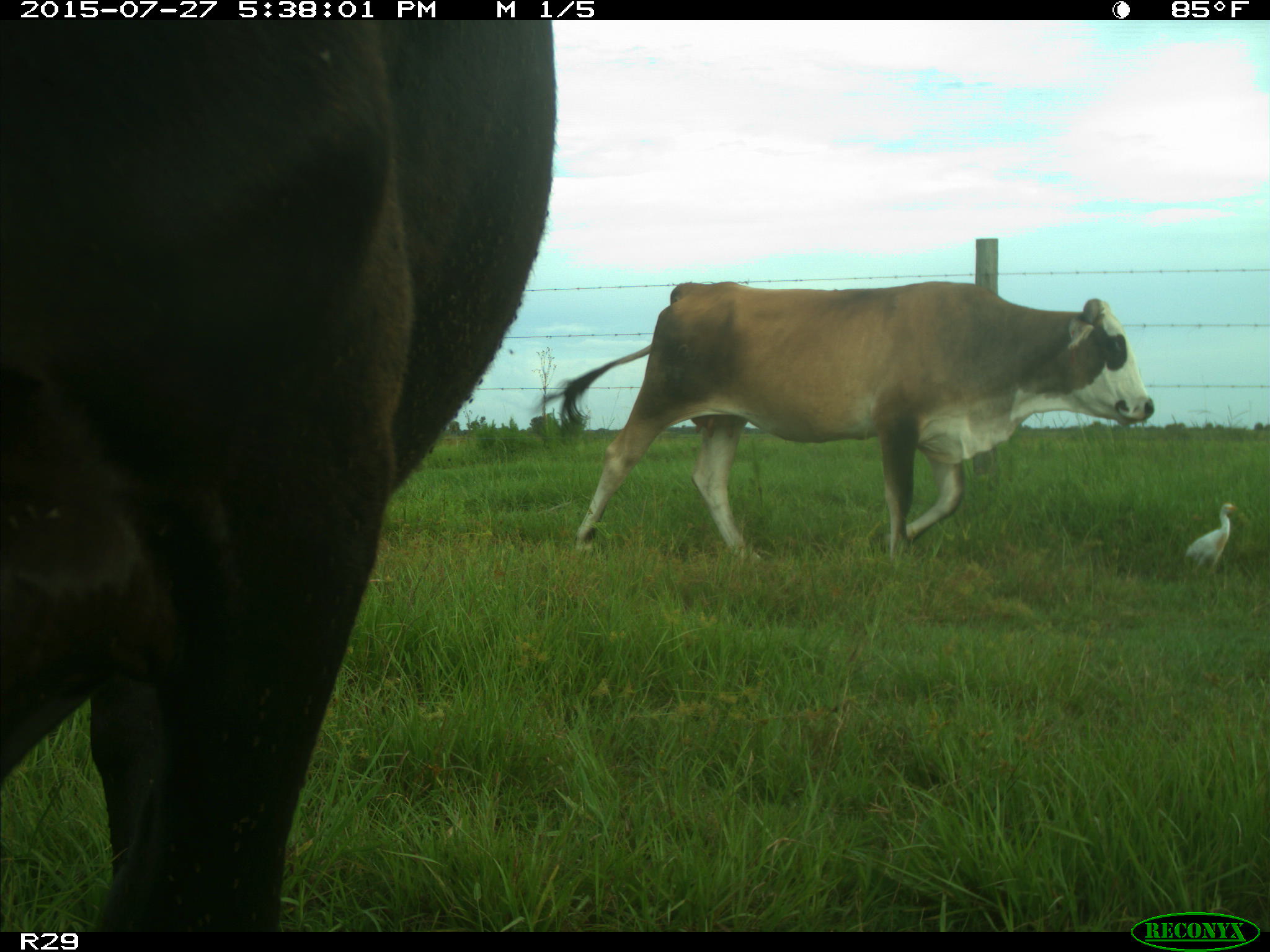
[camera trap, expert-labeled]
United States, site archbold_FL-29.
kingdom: Animalia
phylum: Chordata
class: Mammalia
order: Artiodactyla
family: Bovidae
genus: Bos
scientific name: Bos taurus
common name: domestic cow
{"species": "Bos taurus (domestic cow)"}